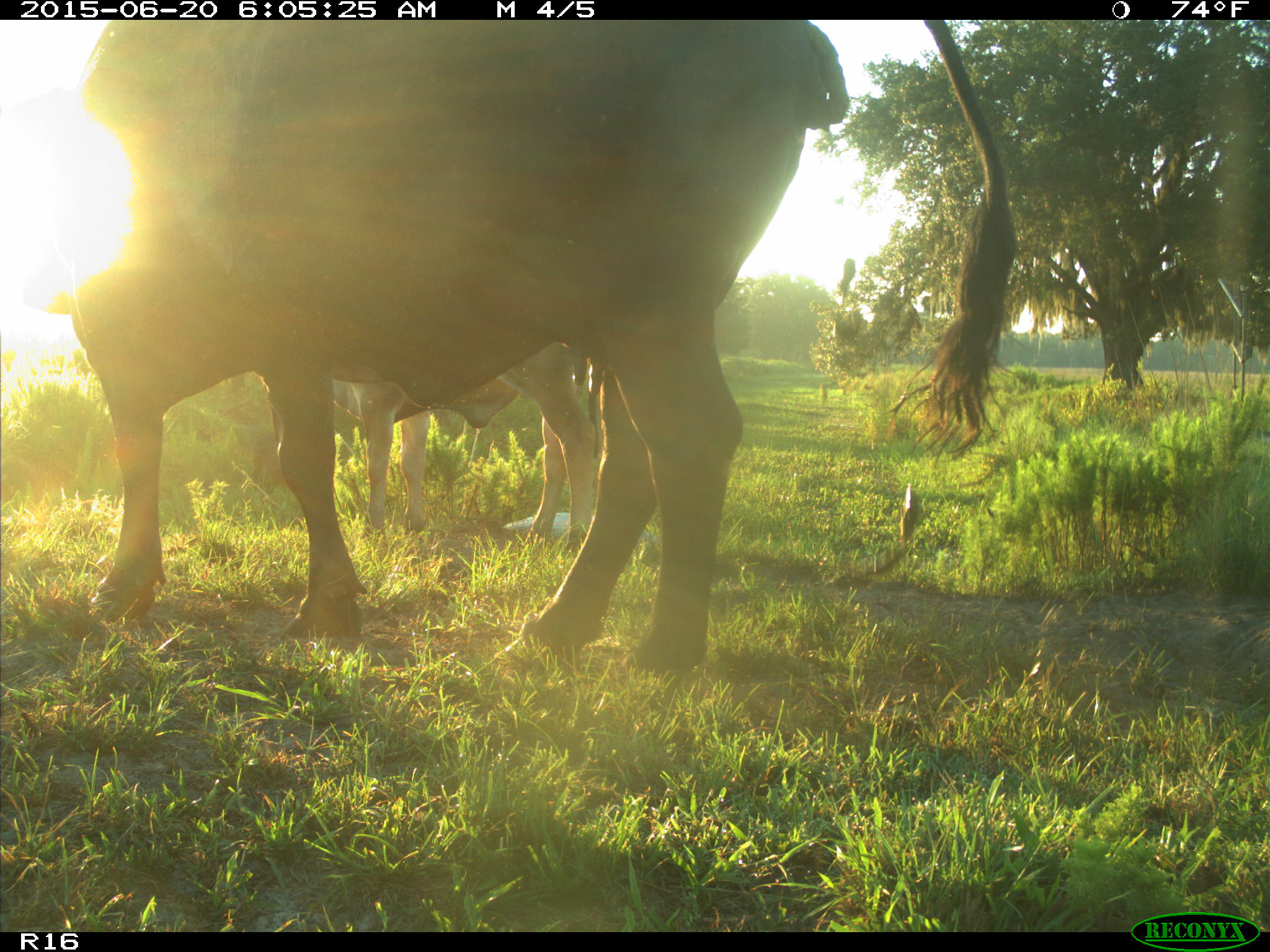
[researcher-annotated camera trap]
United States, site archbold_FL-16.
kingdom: Animalia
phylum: Chordata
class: Mammalia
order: Artiodactyla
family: Suidae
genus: Sus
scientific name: Sus scrofa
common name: wild boar